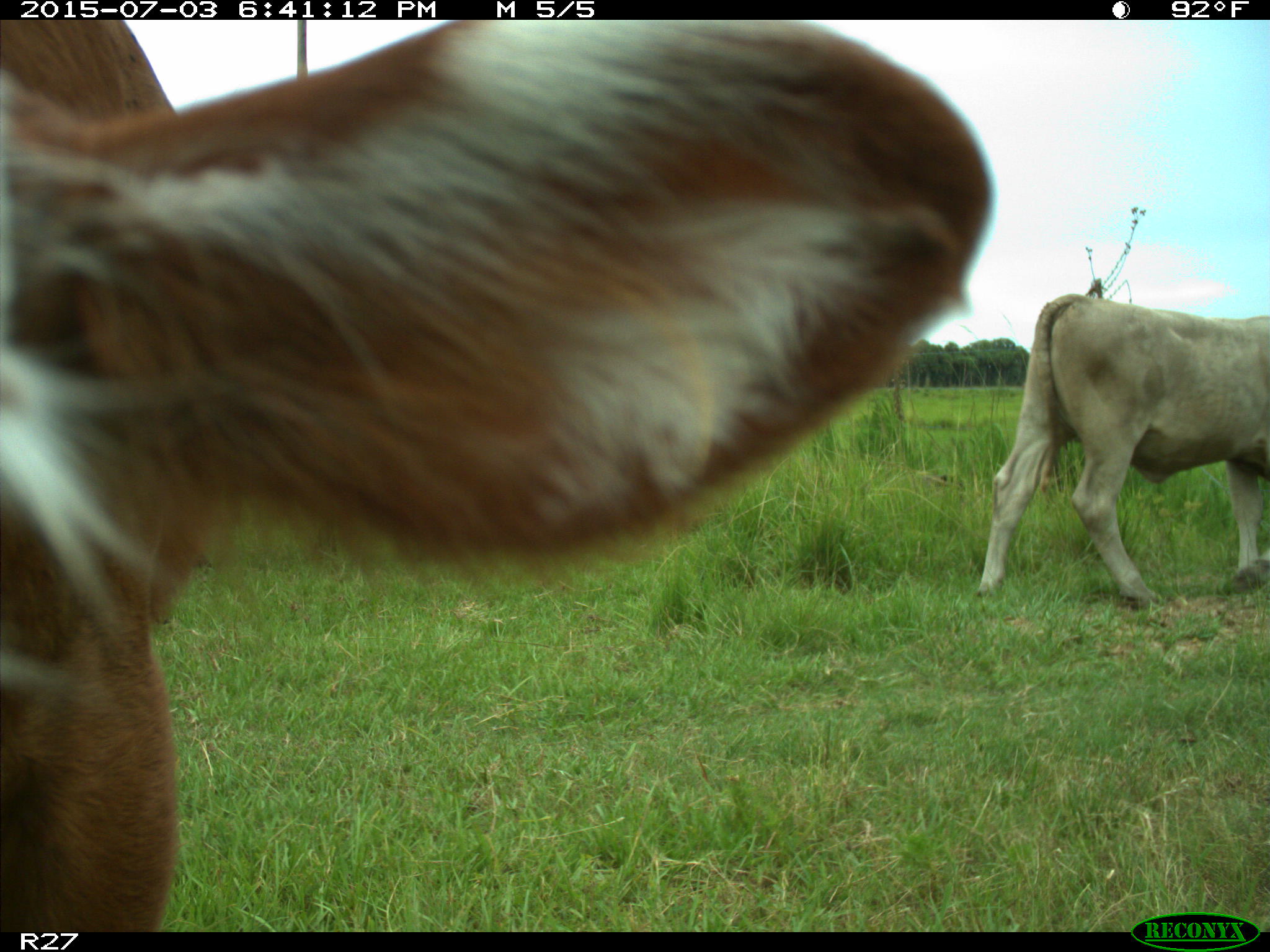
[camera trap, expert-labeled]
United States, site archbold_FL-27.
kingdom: Animalia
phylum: Chordata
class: Mammalia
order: Artiodactyla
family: Bovidae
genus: Bos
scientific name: Bos taurus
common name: domestic cow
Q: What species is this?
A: Bos taurus (domestic cow).